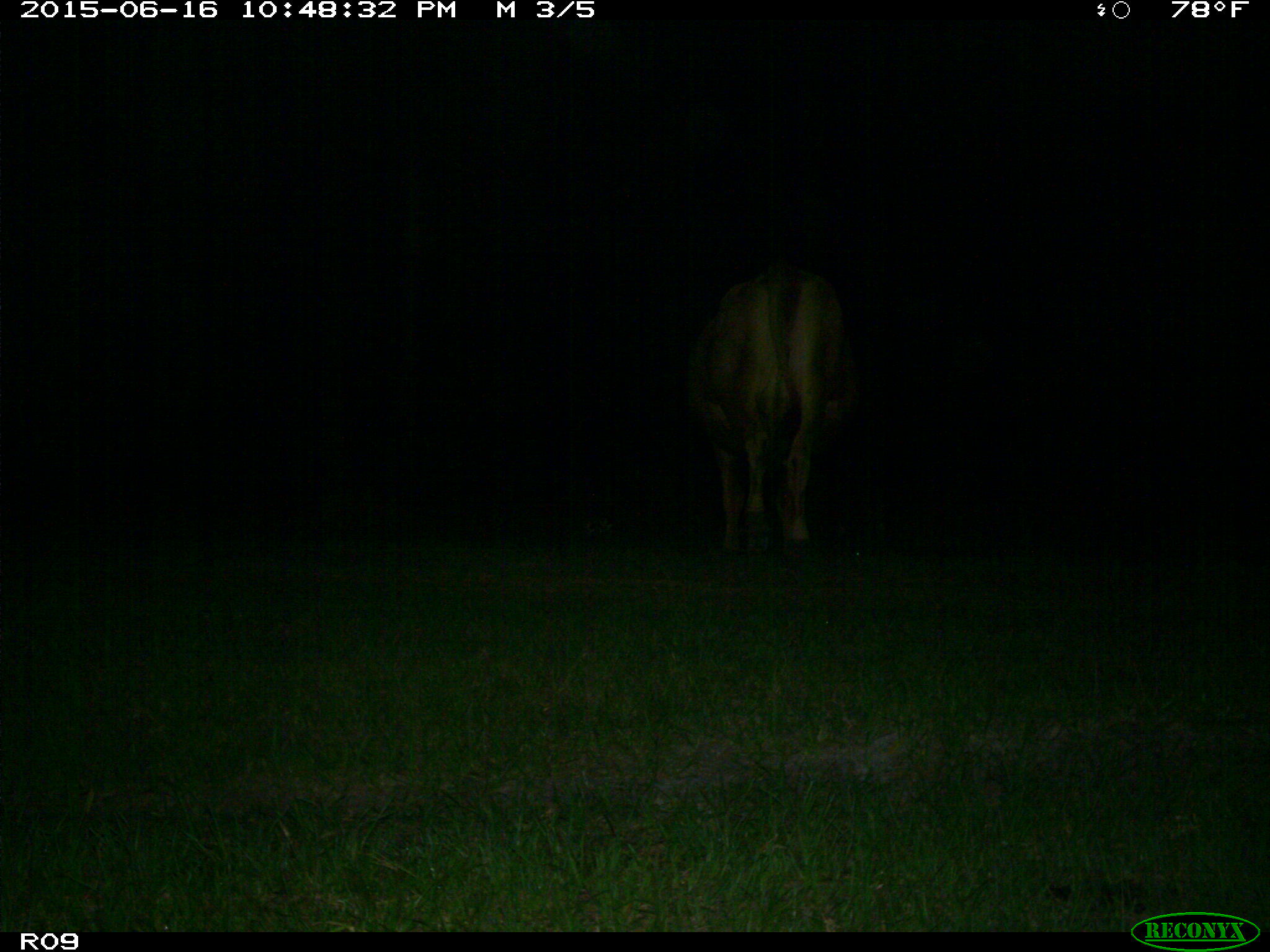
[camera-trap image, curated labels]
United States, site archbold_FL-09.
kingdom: Animalia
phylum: Chordata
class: Mammalia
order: Artiodactyla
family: Bovidae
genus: Bos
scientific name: Bos taurus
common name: domestic cow